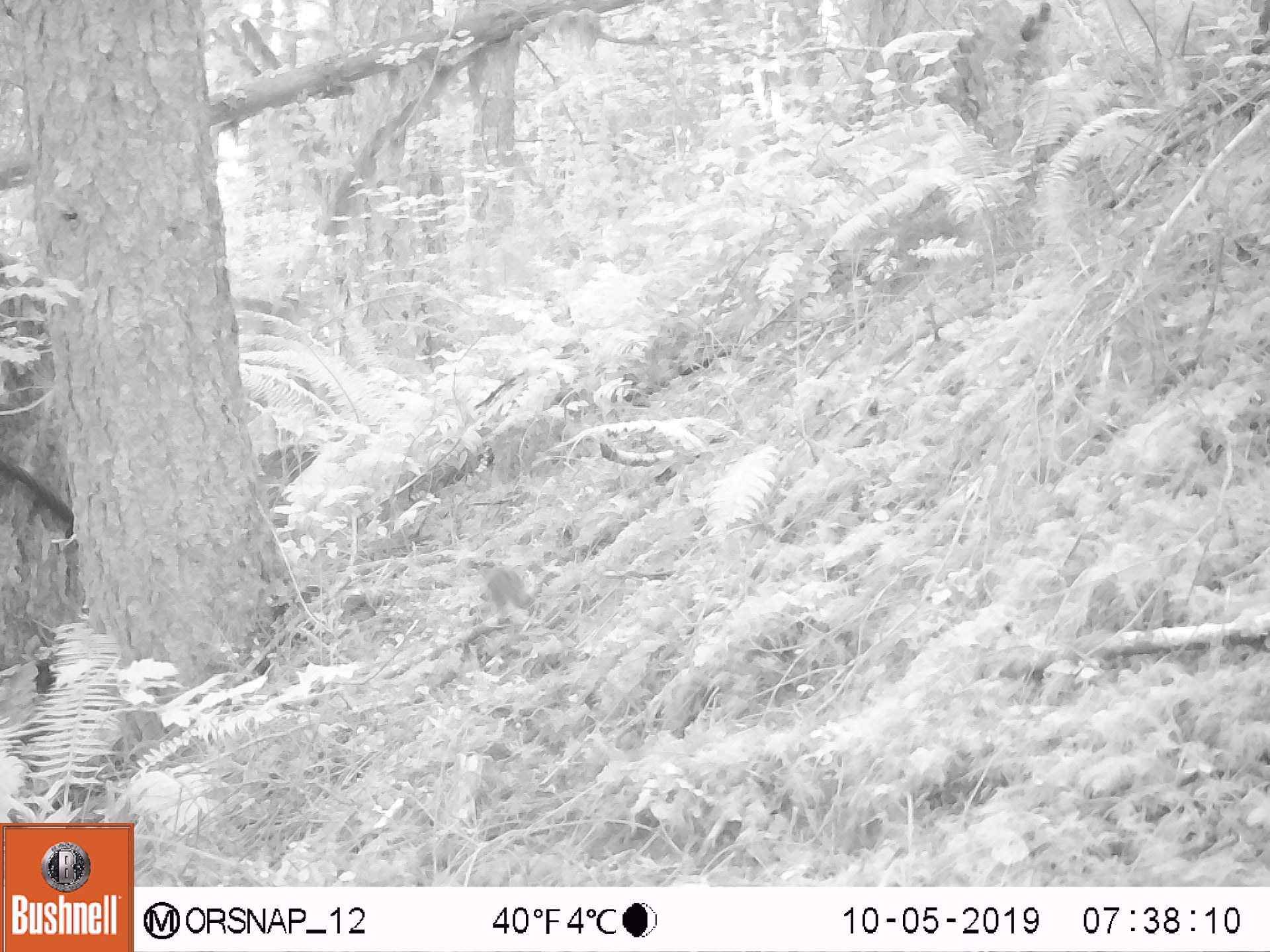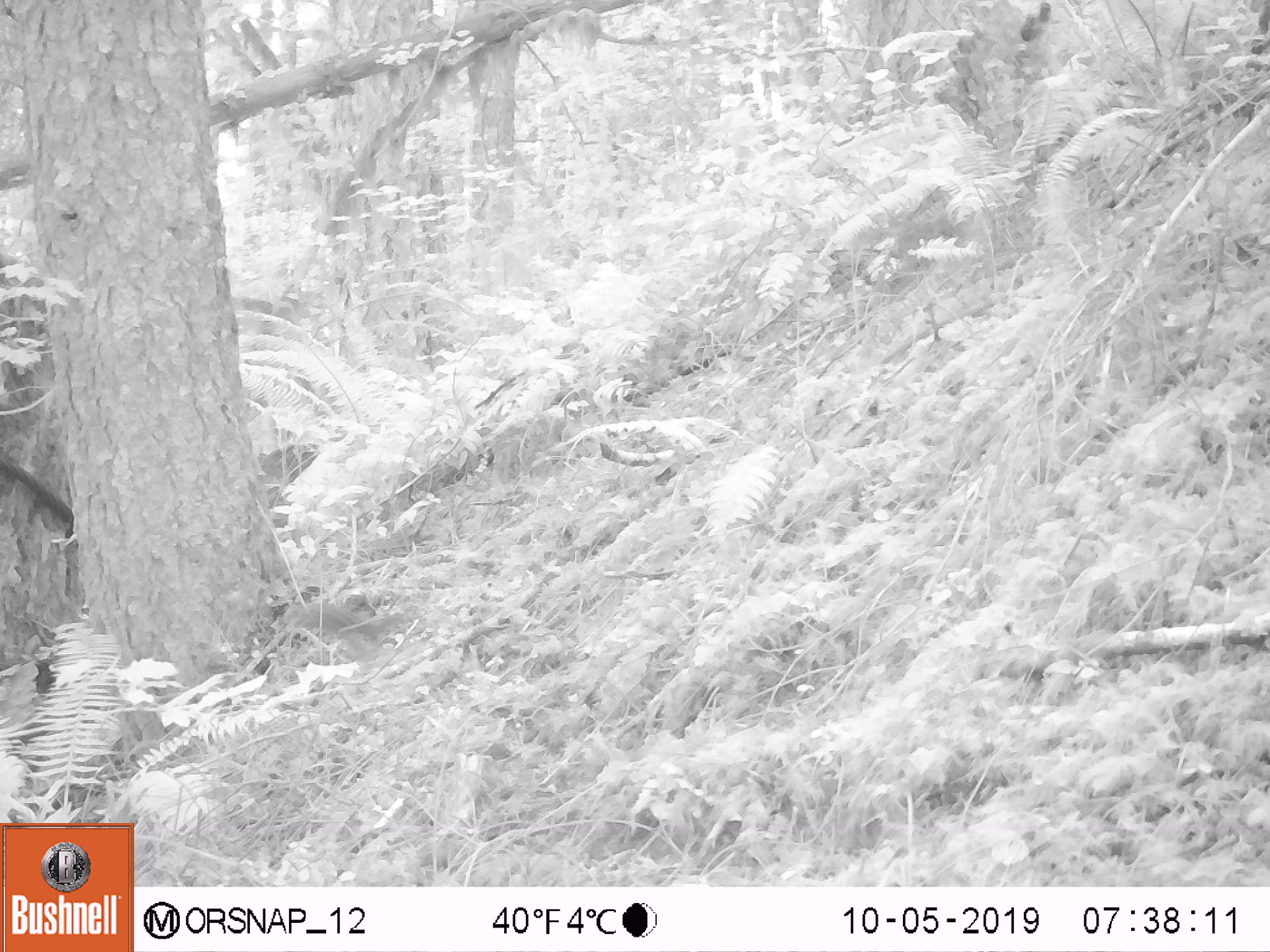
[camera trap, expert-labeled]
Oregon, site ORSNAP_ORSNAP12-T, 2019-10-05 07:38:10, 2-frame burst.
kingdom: Animalia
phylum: Chordata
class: Mammalia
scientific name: Mammalia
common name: small mammal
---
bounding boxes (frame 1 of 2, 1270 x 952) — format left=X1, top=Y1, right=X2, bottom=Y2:
small mammal: left=438, top=547, right=546, bottom=623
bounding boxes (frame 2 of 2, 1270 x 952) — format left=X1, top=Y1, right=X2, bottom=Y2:
small mammal: left=281, top=591, right=433, bottom=677